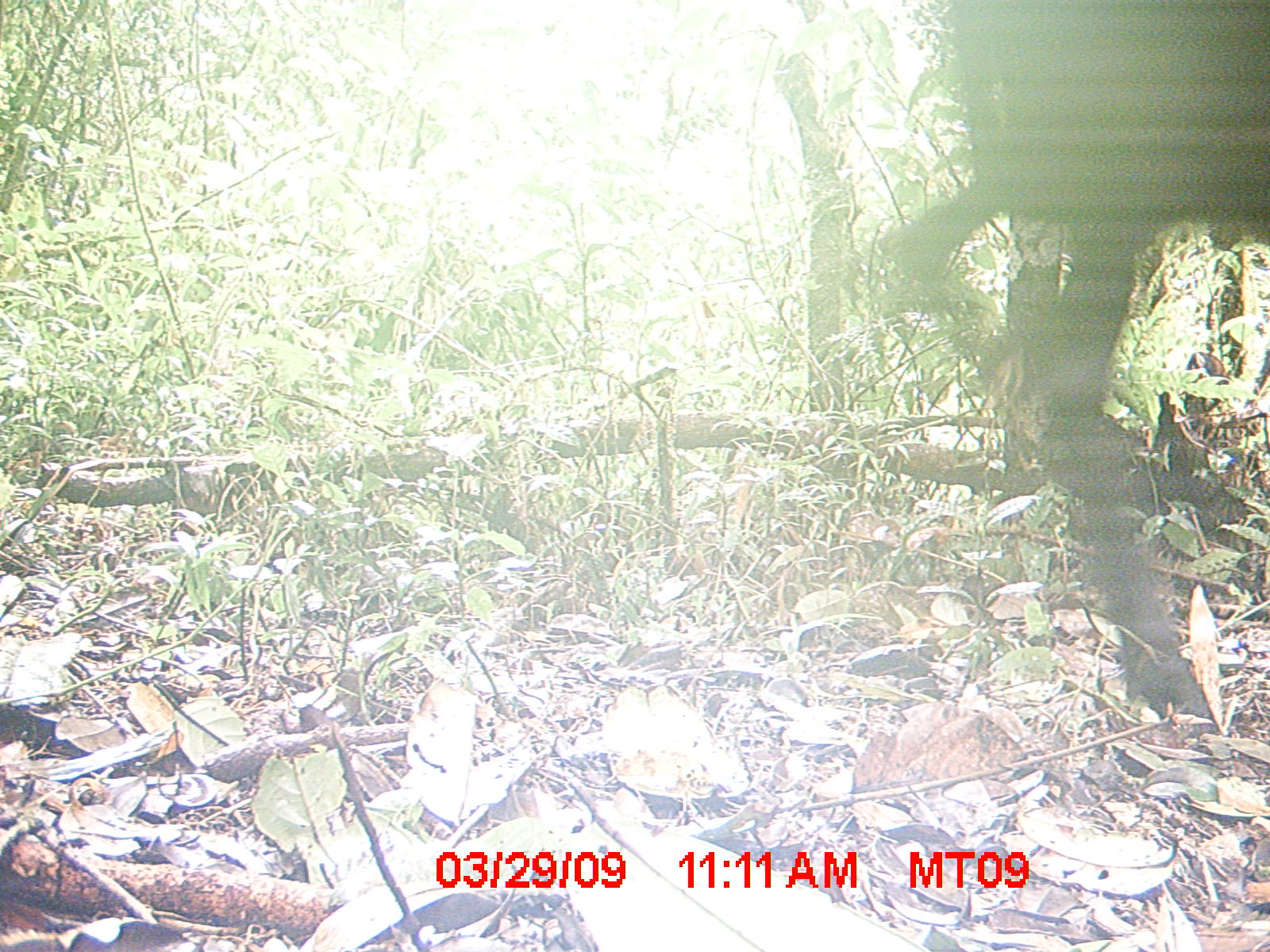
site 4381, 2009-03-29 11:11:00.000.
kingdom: Animalia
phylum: Chordata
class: Mammalia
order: Artiodactyla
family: Bovidae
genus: Bos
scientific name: Bos taurus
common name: domestic cattle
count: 2